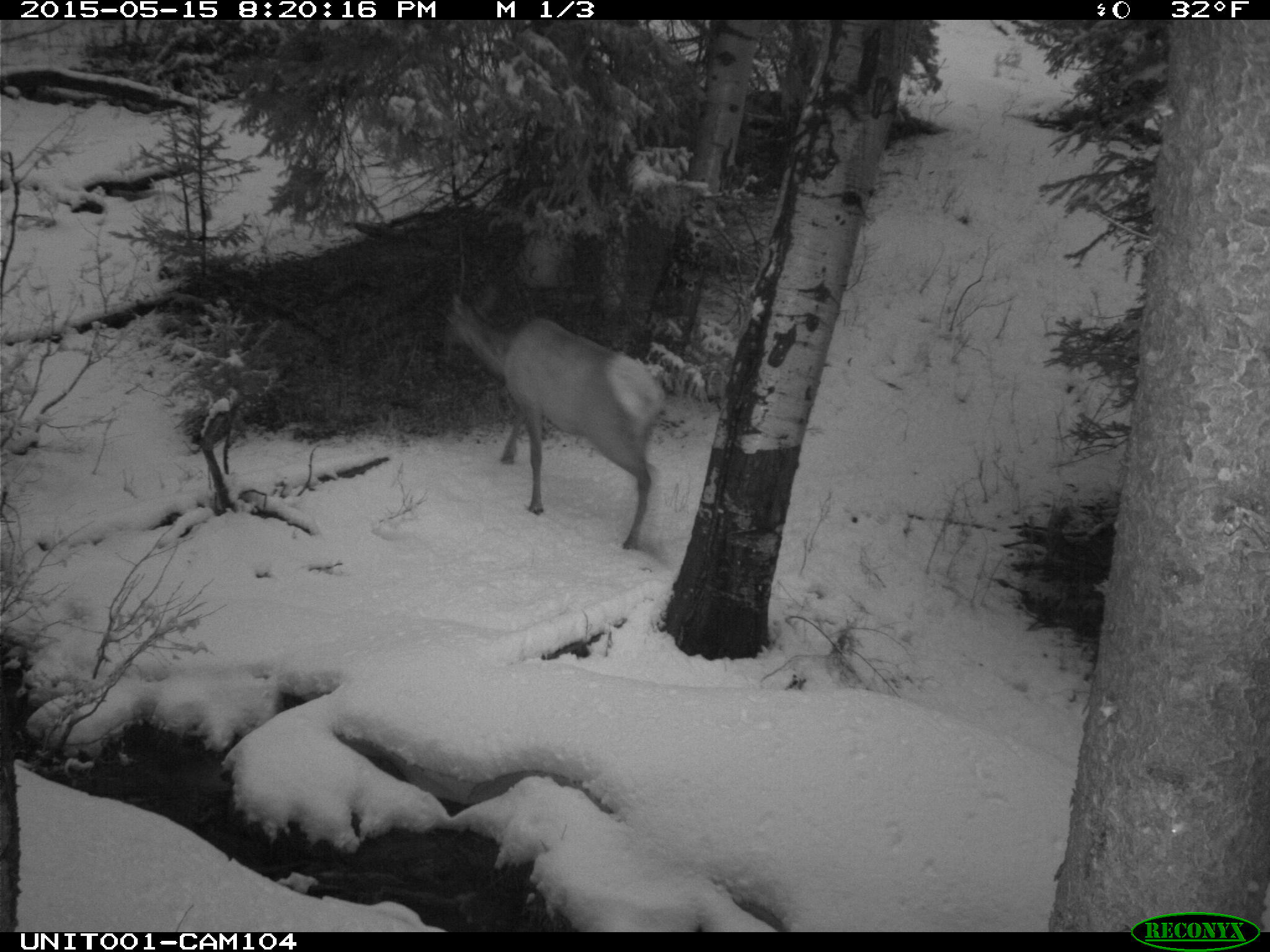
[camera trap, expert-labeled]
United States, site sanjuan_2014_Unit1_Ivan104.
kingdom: Animalia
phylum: Chordata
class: Mammalia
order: Artiodactyla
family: Cervidae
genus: Cervus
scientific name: Cervus elaphus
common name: red deer